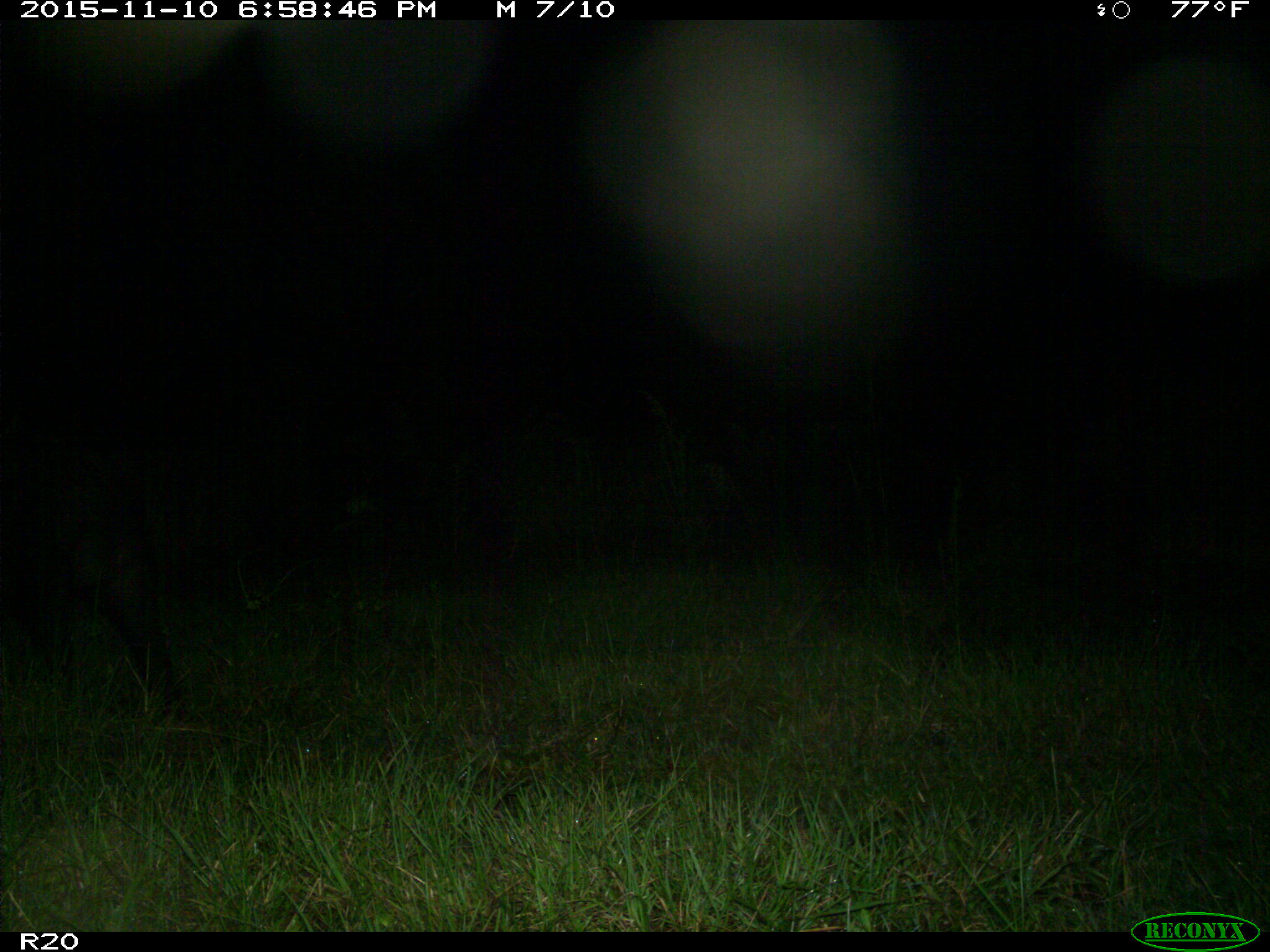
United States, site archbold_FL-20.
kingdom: Animalia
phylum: Chordata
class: Mammalia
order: Artiodactyla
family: Suidae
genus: Sus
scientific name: Sus scrofa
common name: wild boar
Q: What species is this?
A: Sus scrofa (wild boar).